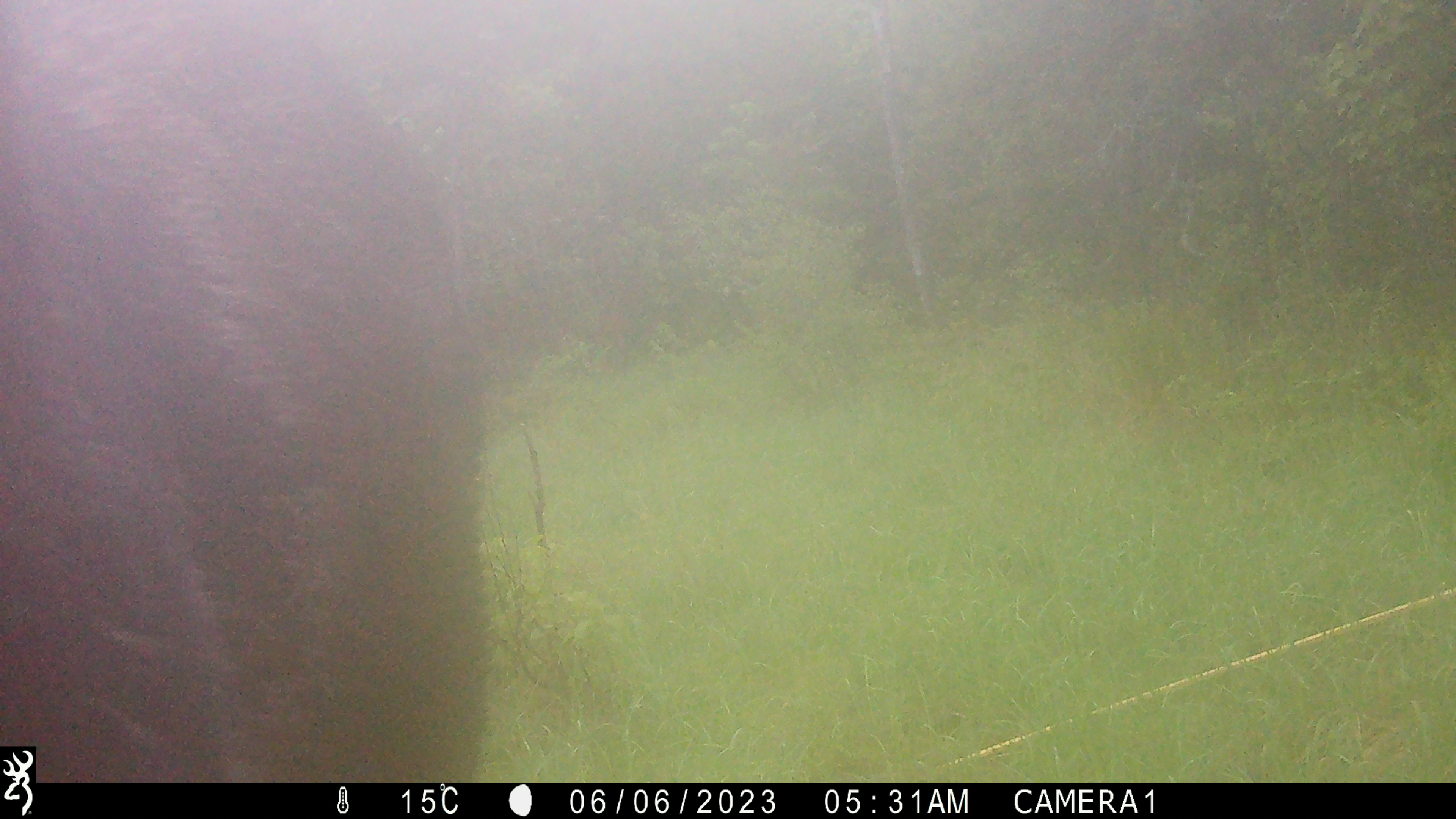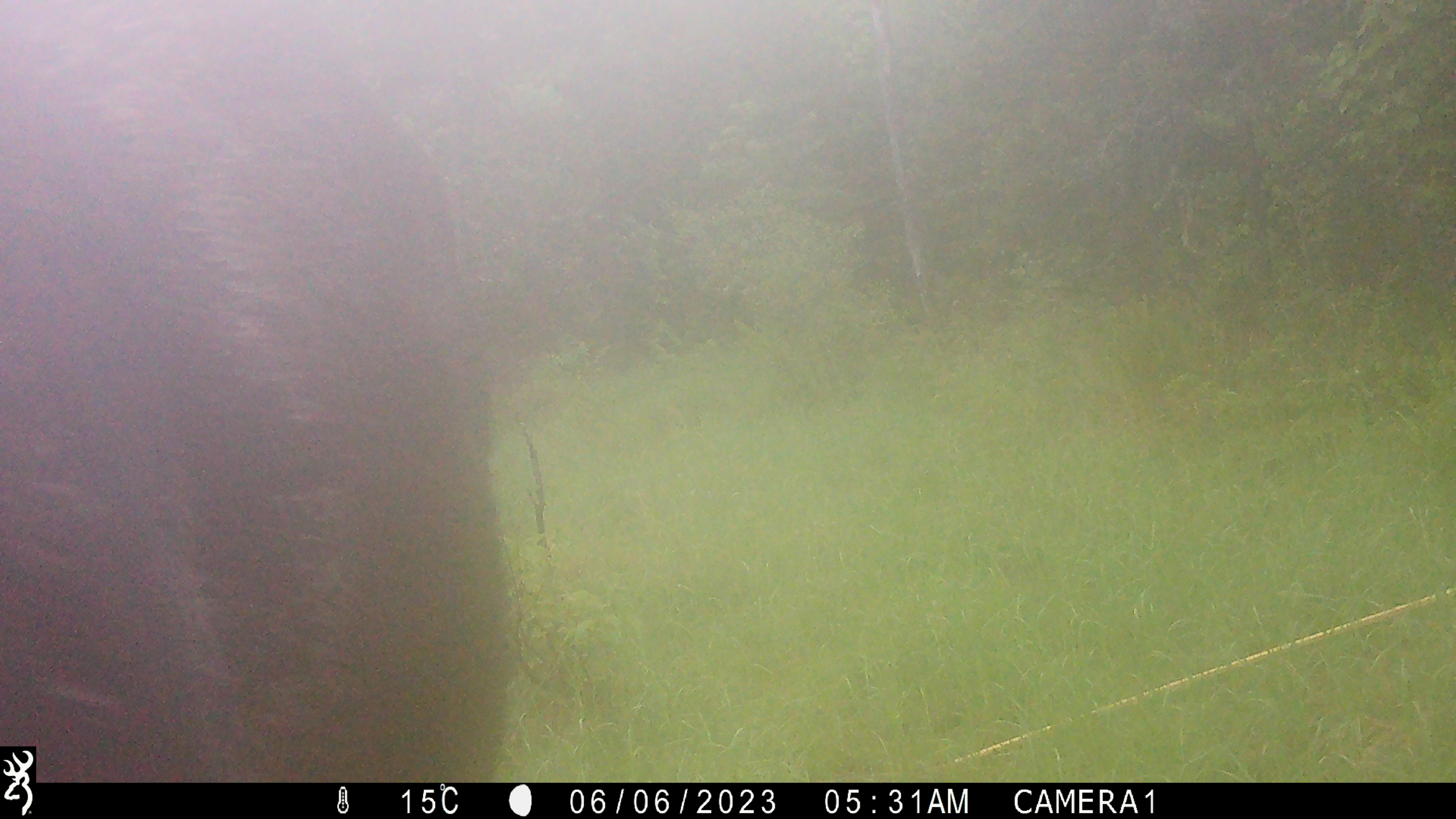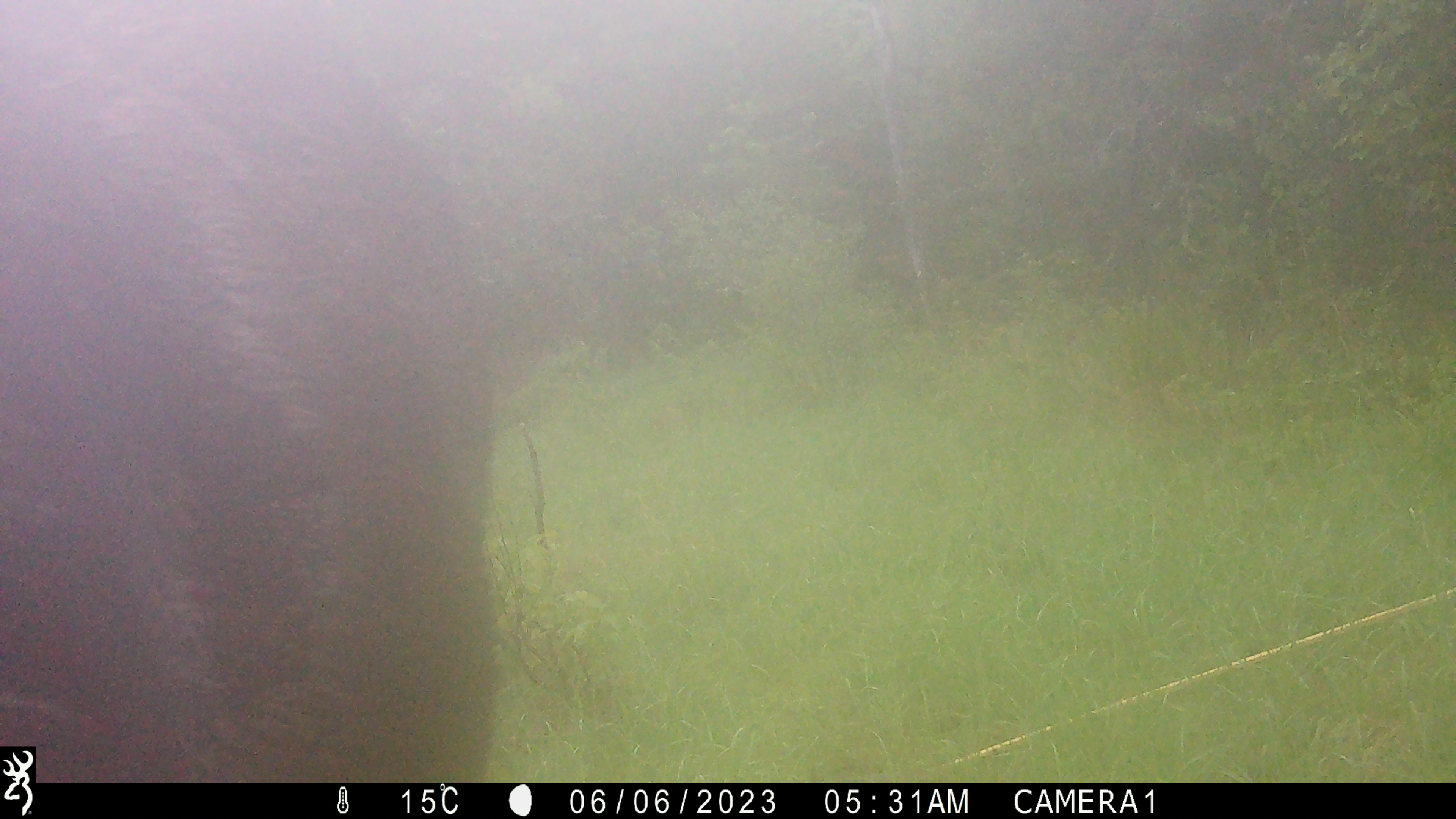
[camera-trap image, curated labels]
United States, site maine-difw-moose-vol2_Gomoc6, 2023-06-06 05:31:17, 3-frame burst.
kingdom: Animalia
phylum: Chordata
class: Mammalia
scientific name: Mammalia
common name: mammal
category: mammal sp.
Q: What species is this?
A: Mammal sp. (mammal) (Mammalia).